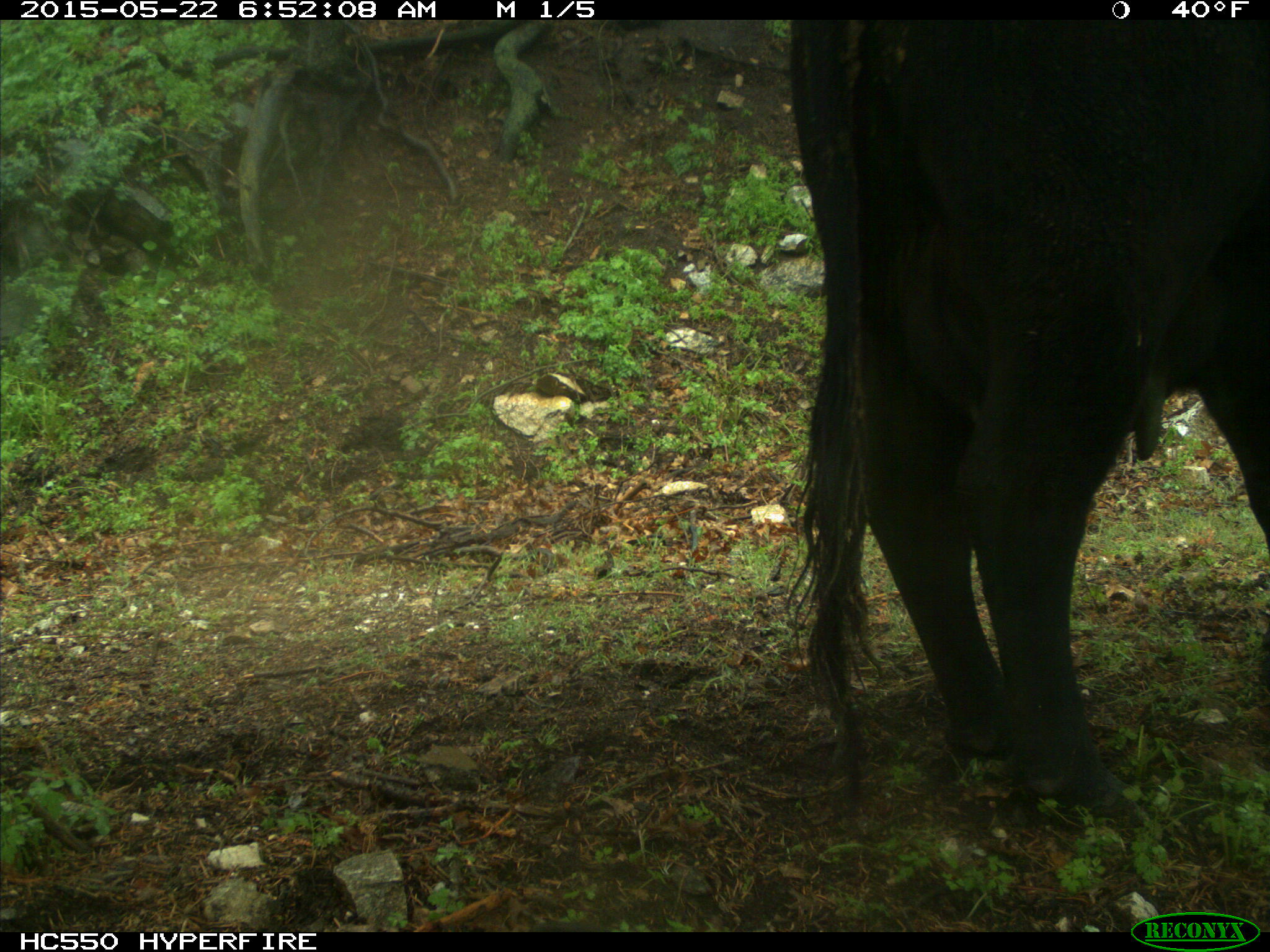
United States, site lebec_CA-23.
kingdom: Animalia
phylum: Chordata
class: Mammalia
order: Artiodactyla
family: Bovidae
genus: Bos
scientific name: Bos taurus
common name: domestic cow